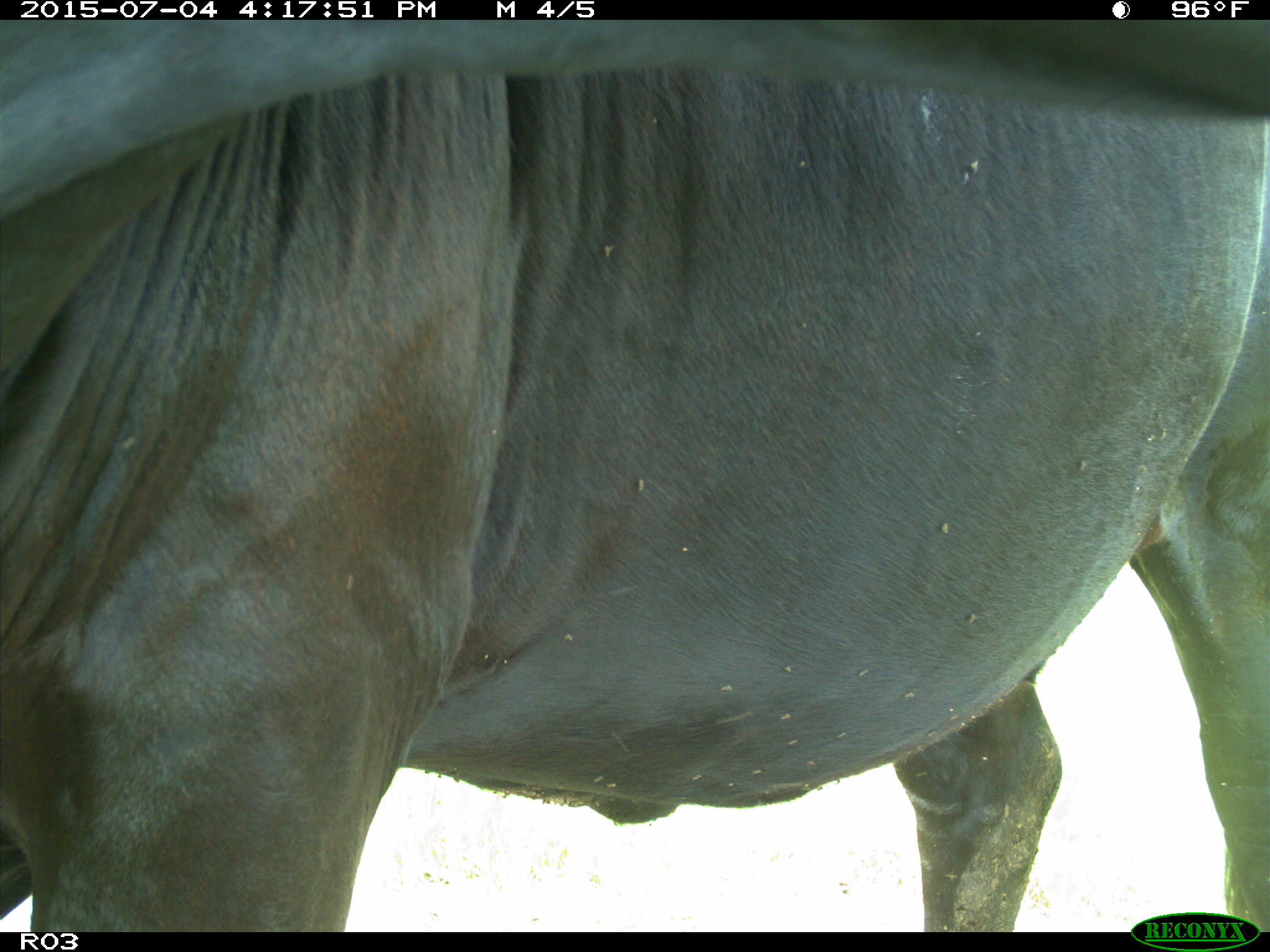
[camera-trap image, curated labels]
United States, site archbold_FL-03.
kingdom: Animalia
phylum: Chordata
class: Mammalia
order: Artiodactyla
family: Bovidae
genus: Bos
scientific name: Bos taurus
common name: domestic cow